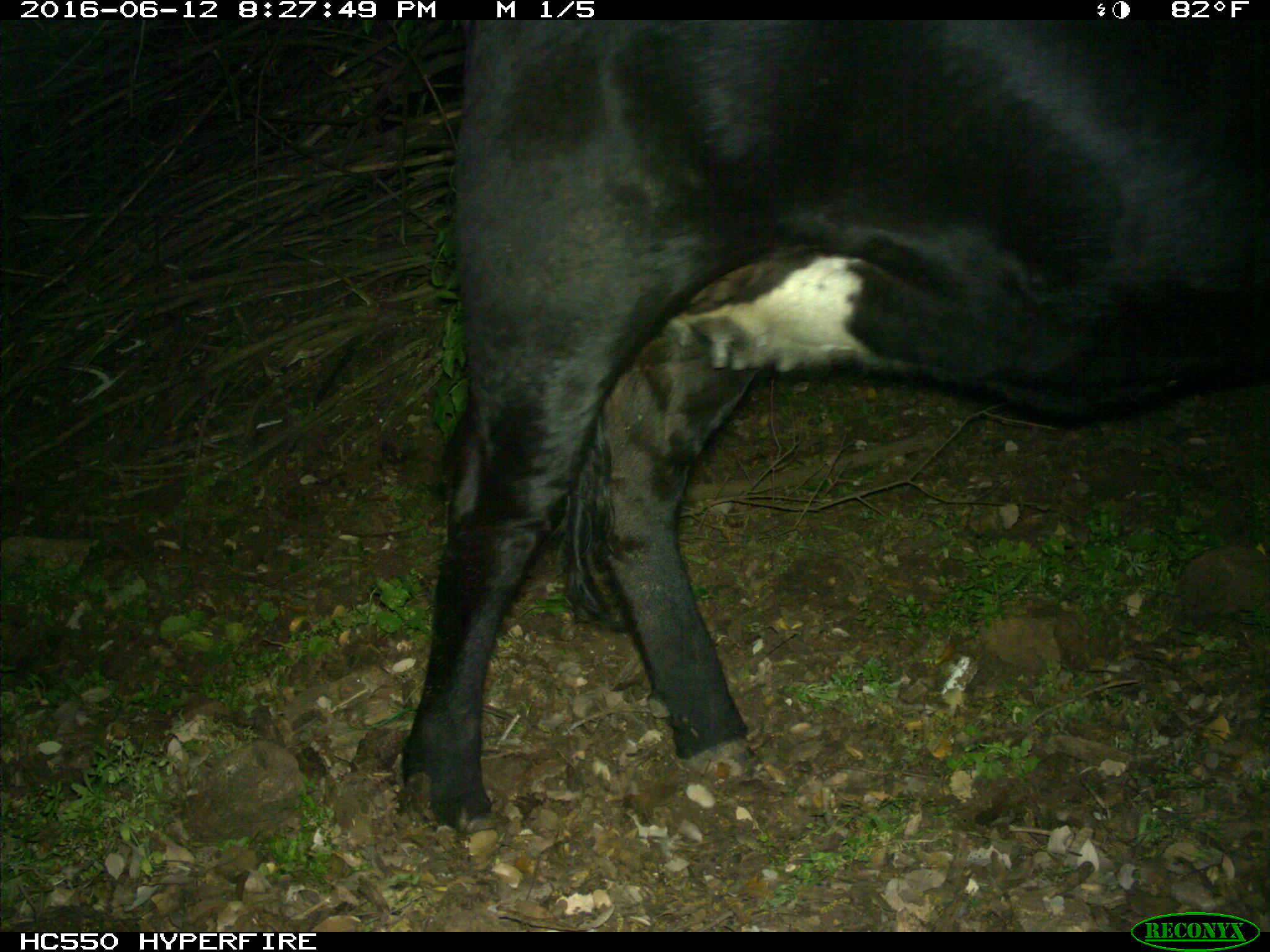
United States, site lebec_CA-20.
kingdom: Animalia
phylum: Chordata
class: Mammalia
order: Artiodactyla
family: Bovidae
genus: Bos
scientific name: Bos taurus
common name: domestic cow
Bos taurus (domestic cow).